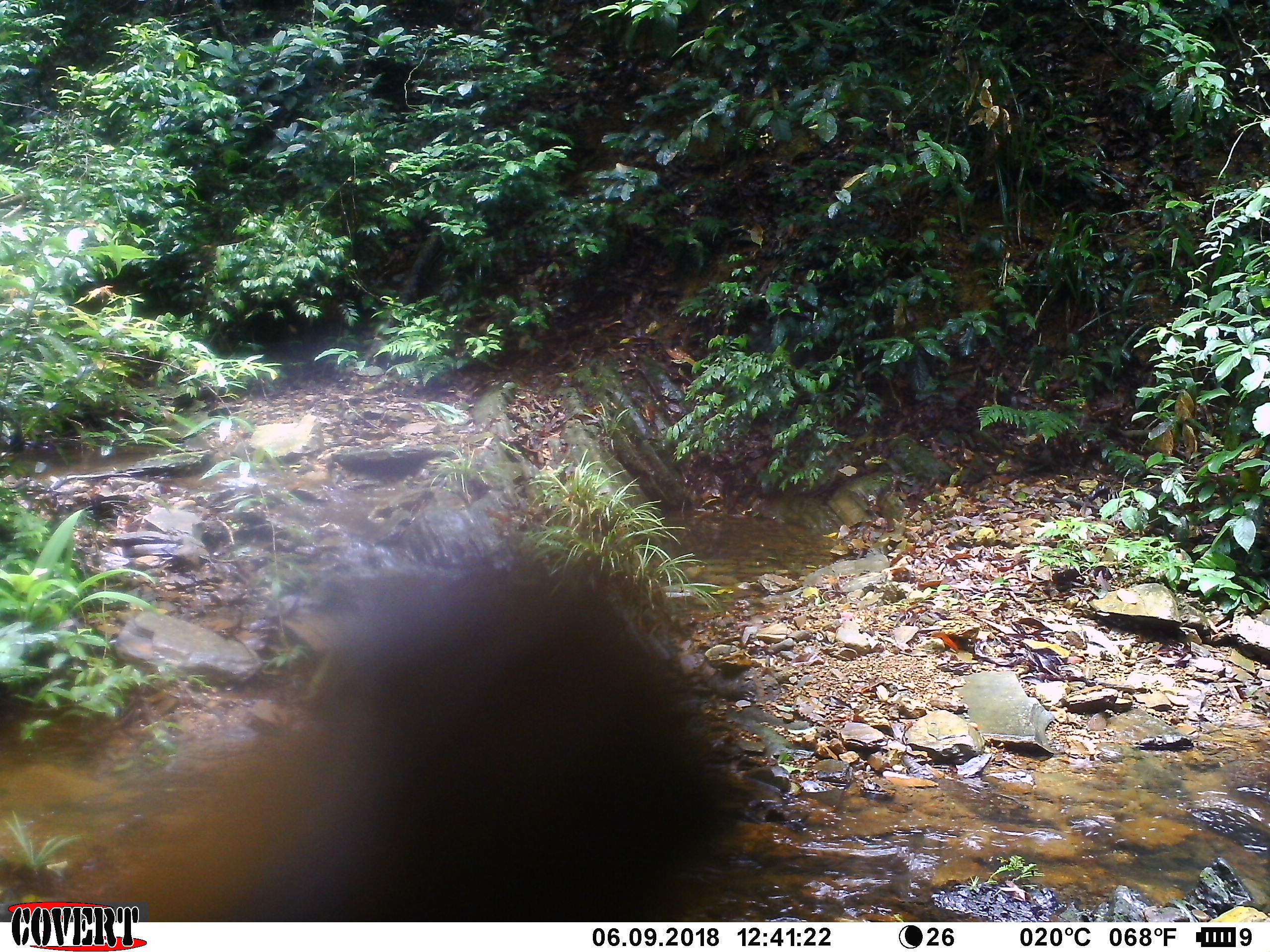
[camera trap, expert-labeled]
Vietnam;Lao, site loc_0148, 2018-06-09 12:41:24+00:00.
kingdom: Animalia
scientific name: Animalia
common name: animal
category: unidentified animal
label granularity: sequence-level